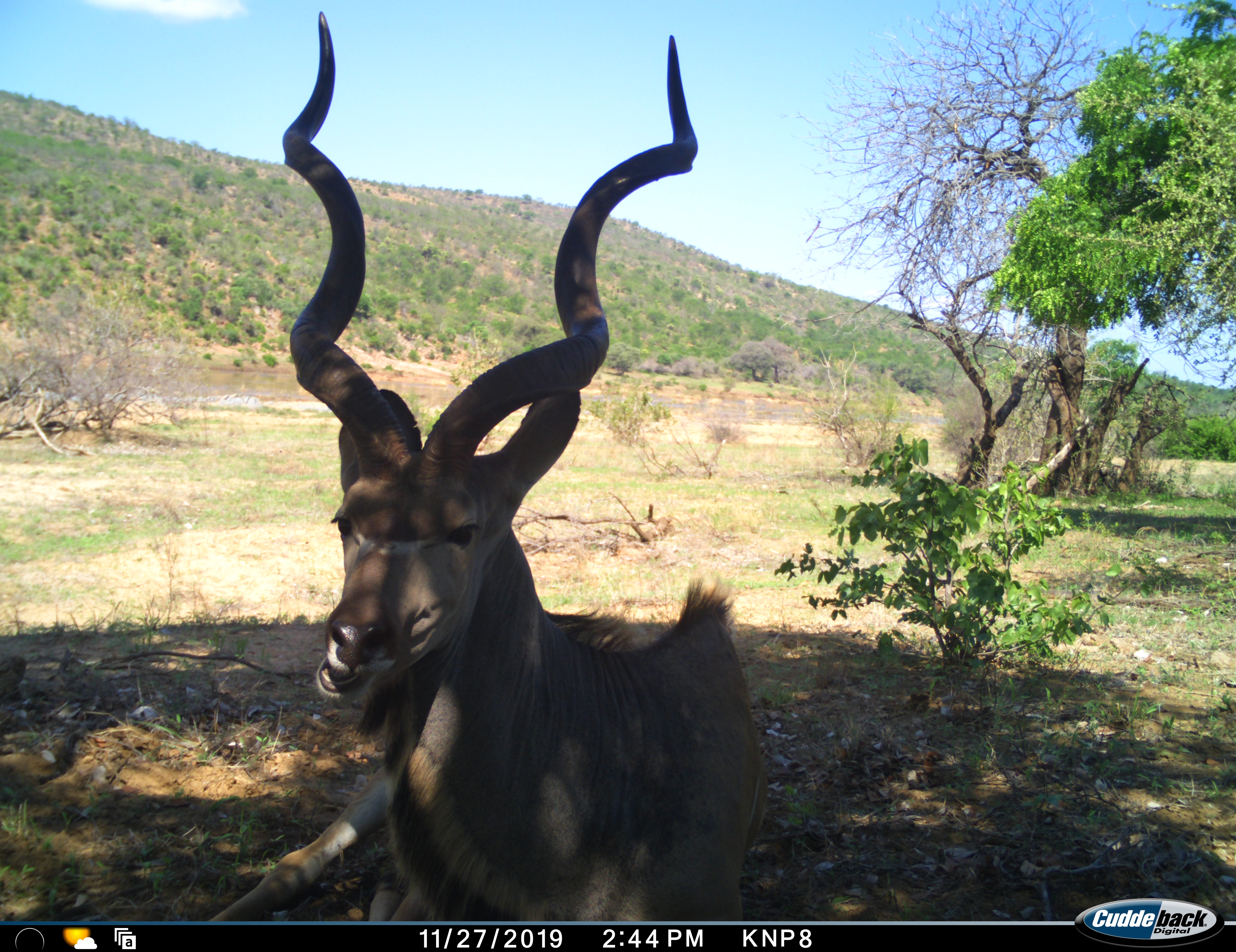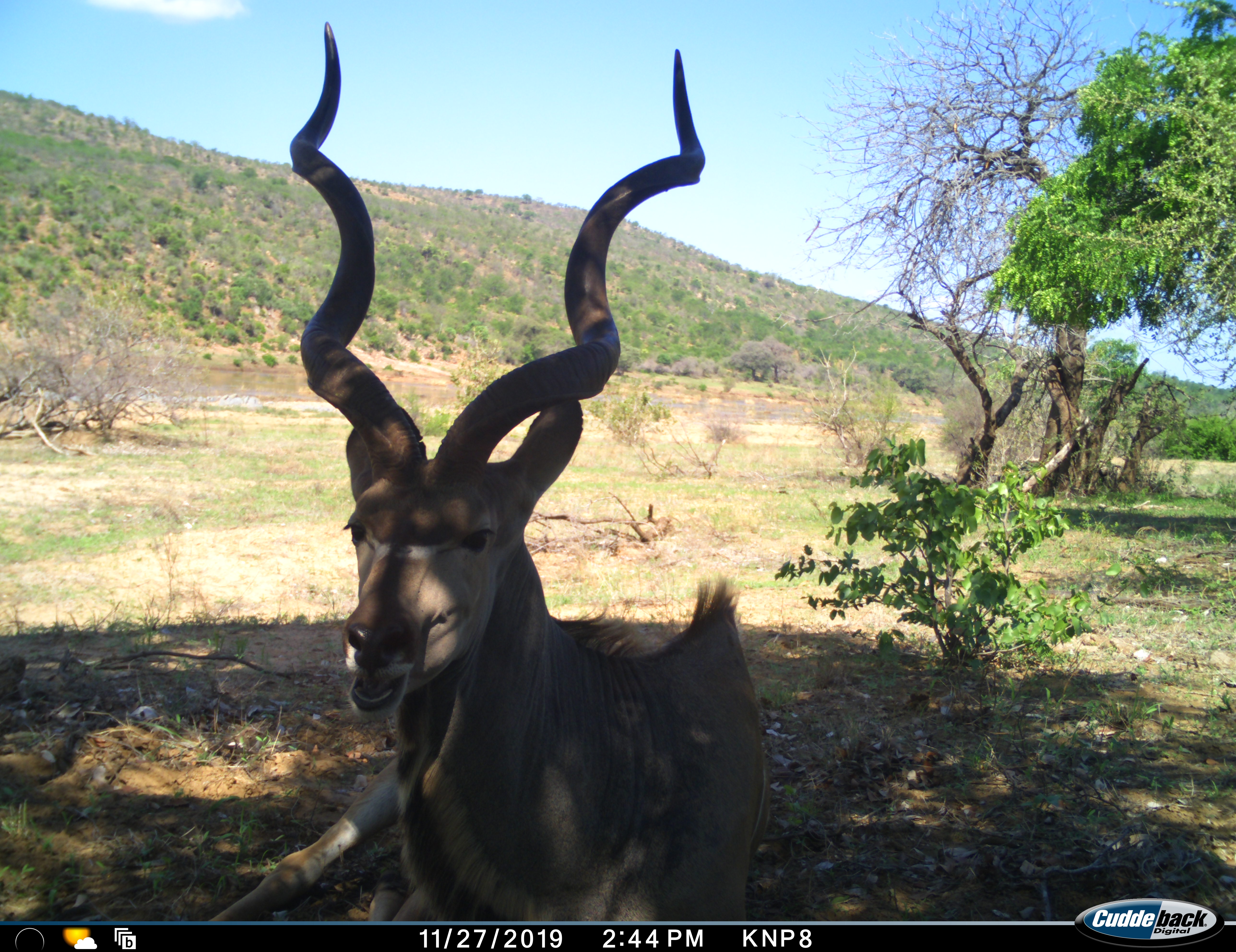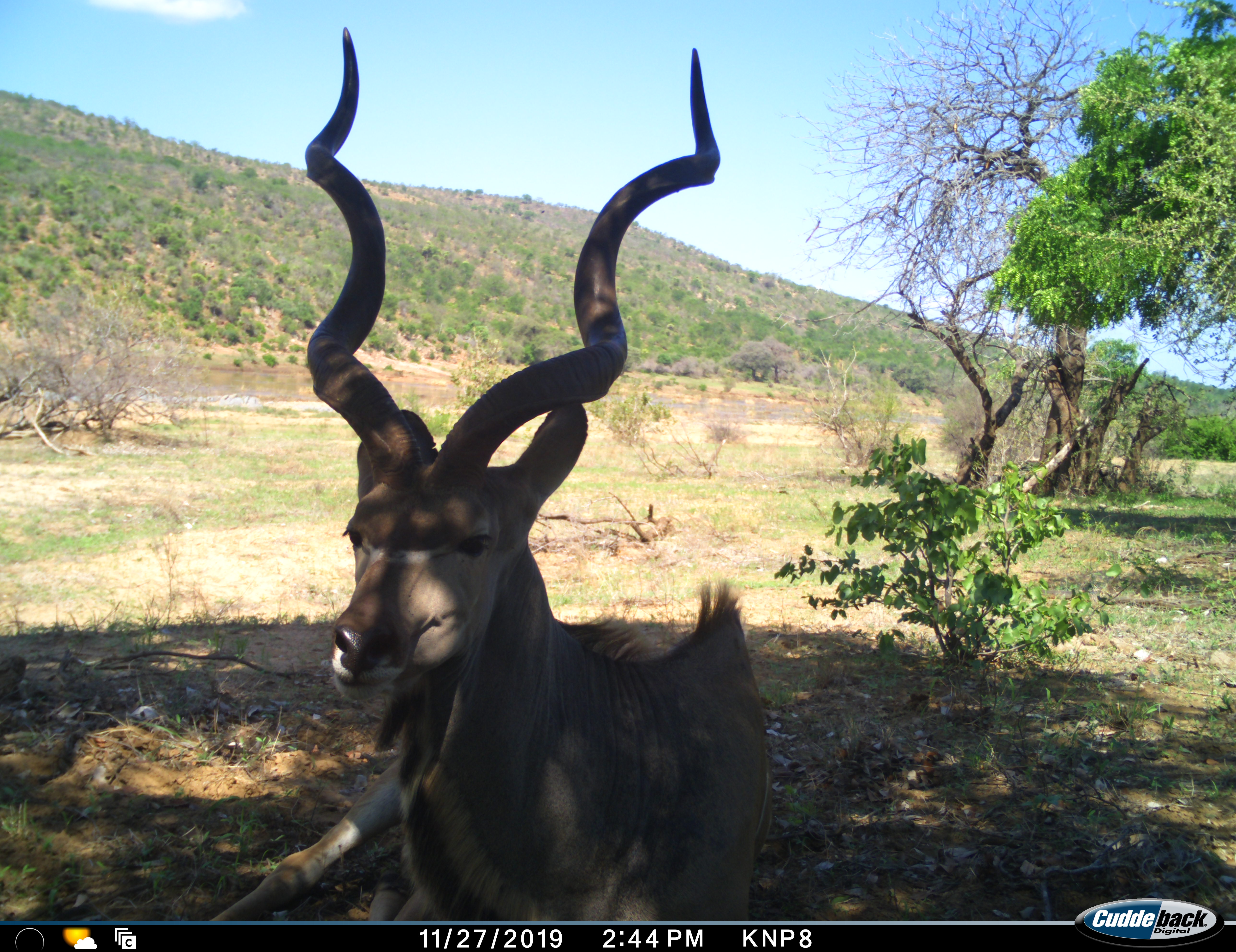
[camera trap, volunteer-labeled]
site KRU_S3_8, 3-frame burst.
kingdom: Animalia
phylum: Chordata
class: Mammalia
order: Artiodactyla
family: Bovidae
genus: Tragelaphus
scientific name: Tragelaphus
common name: kudu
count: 1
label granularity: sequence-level